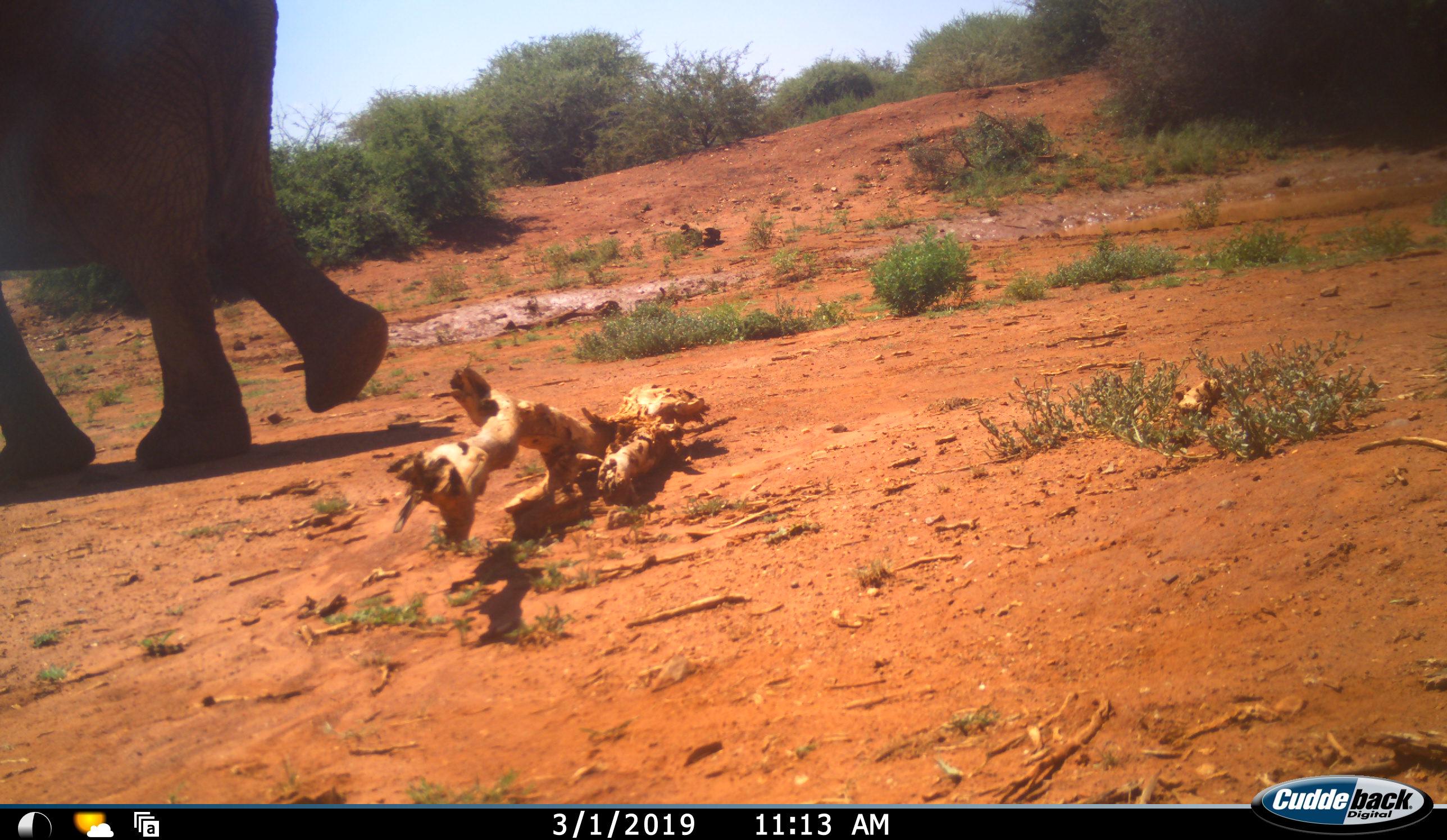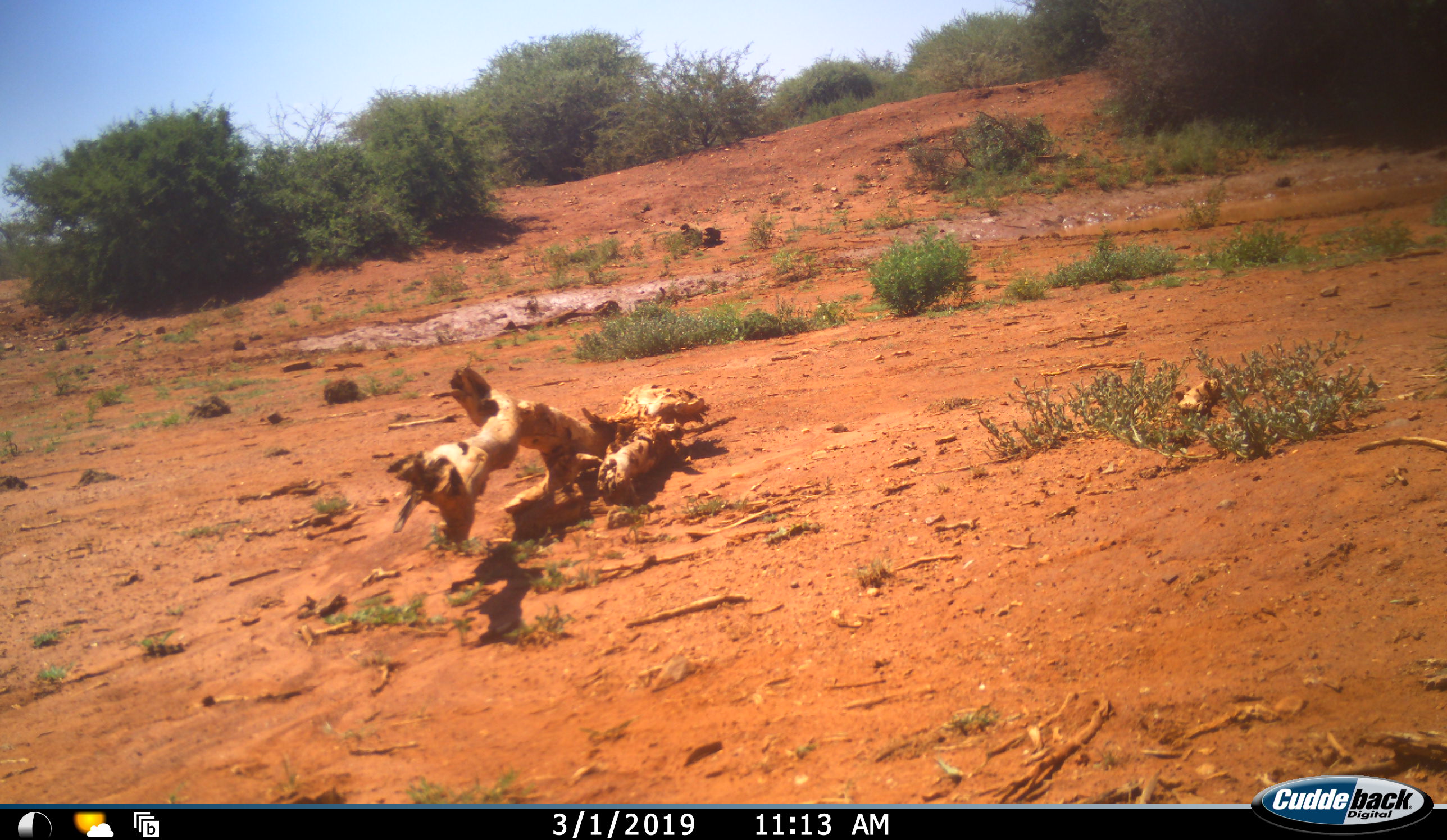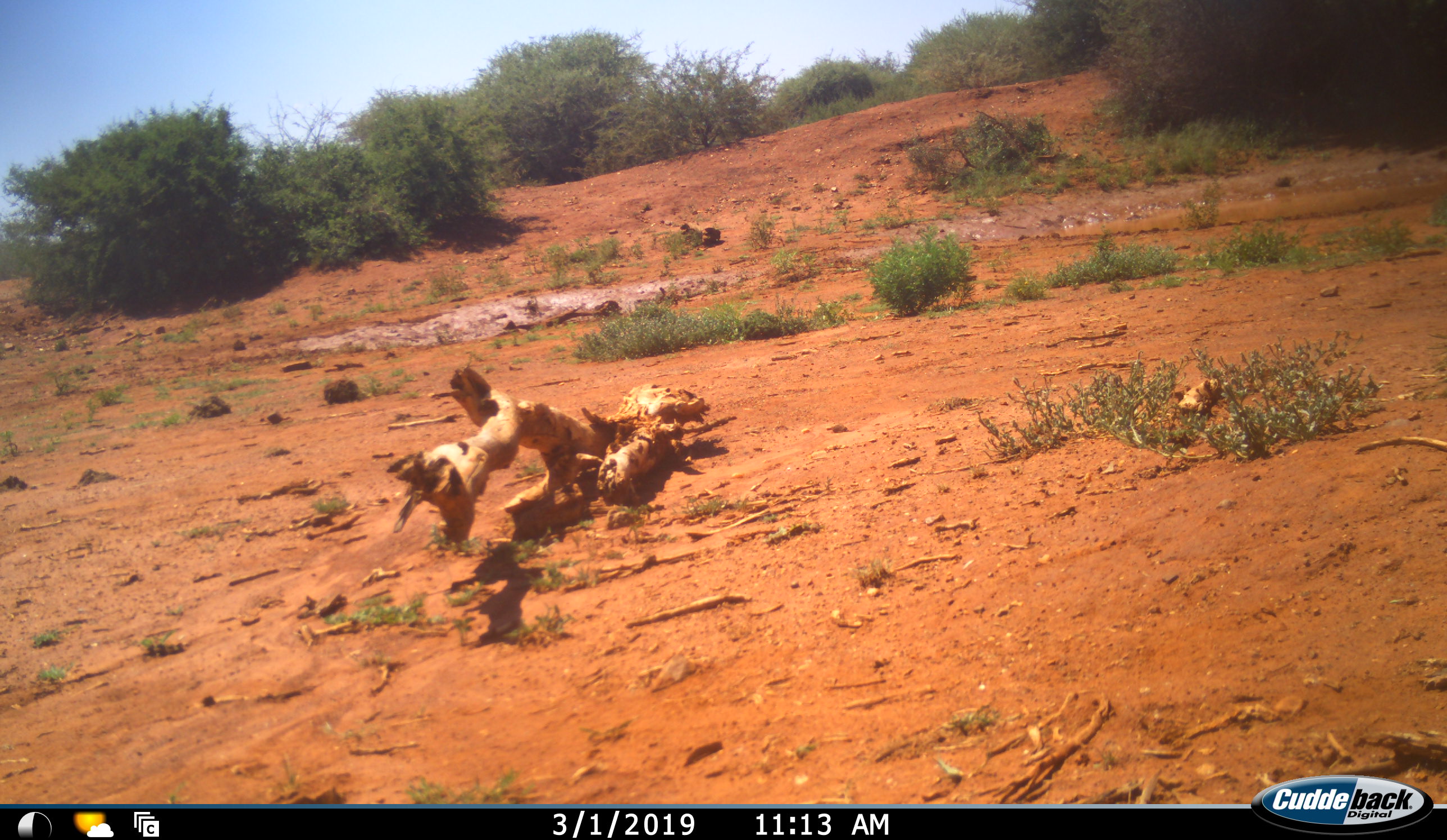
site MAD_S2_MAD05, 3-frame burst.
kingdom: Animalia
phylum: Chordata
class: Mammalia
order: Proboscidea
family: Elephantidae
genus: Loxodonta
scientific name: Loxodonta africana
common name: african bush elephant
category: elephant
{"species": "elephant (african bush elephant) (Loxodonta africana)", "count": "1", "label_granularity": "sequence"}